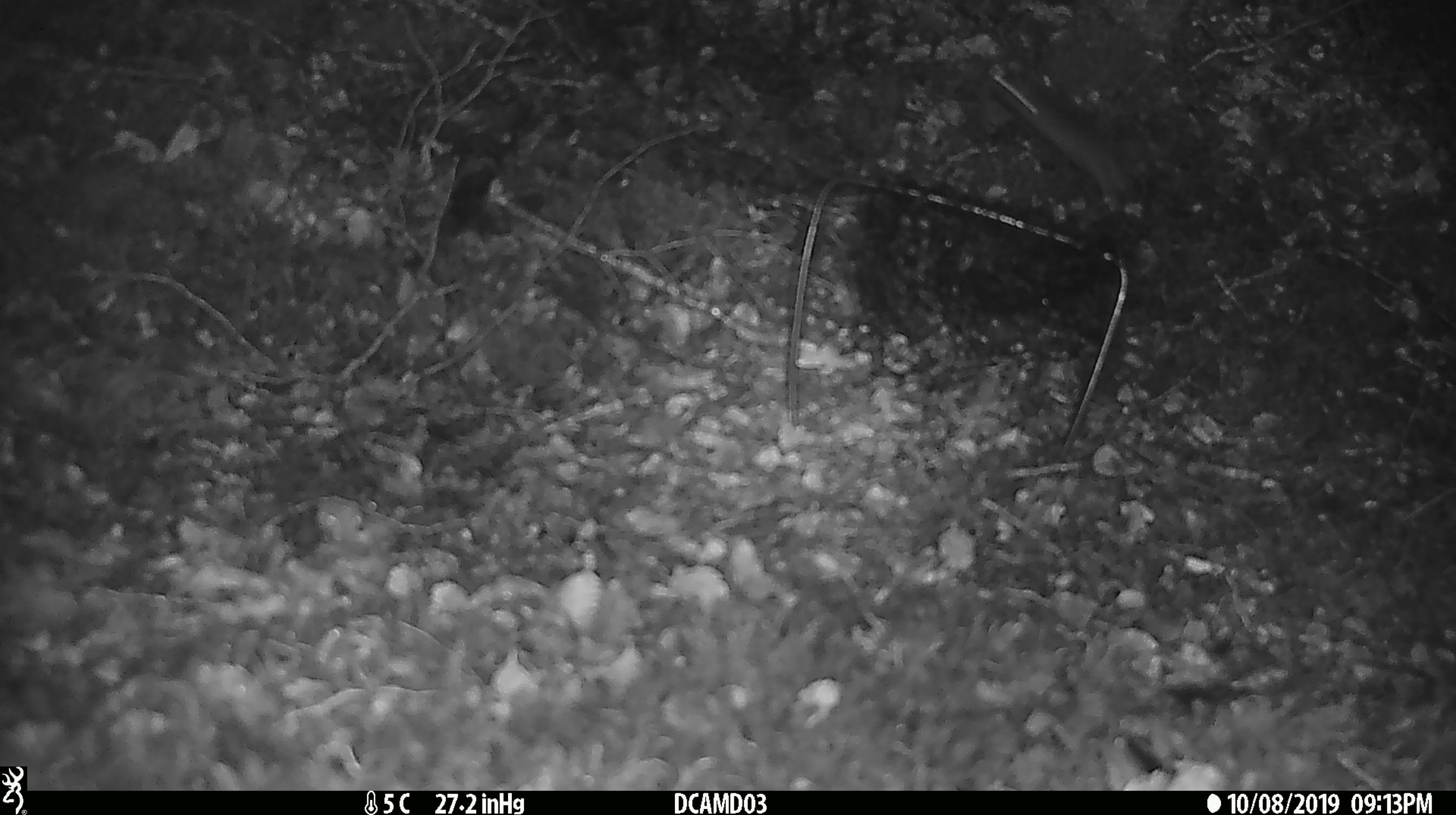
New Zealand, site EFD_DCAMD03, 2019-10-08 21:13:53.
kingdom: Animalia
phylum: Chordata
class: Mammalia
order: Rodentia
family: Muridae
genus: Mus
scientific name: Mus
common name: mouse